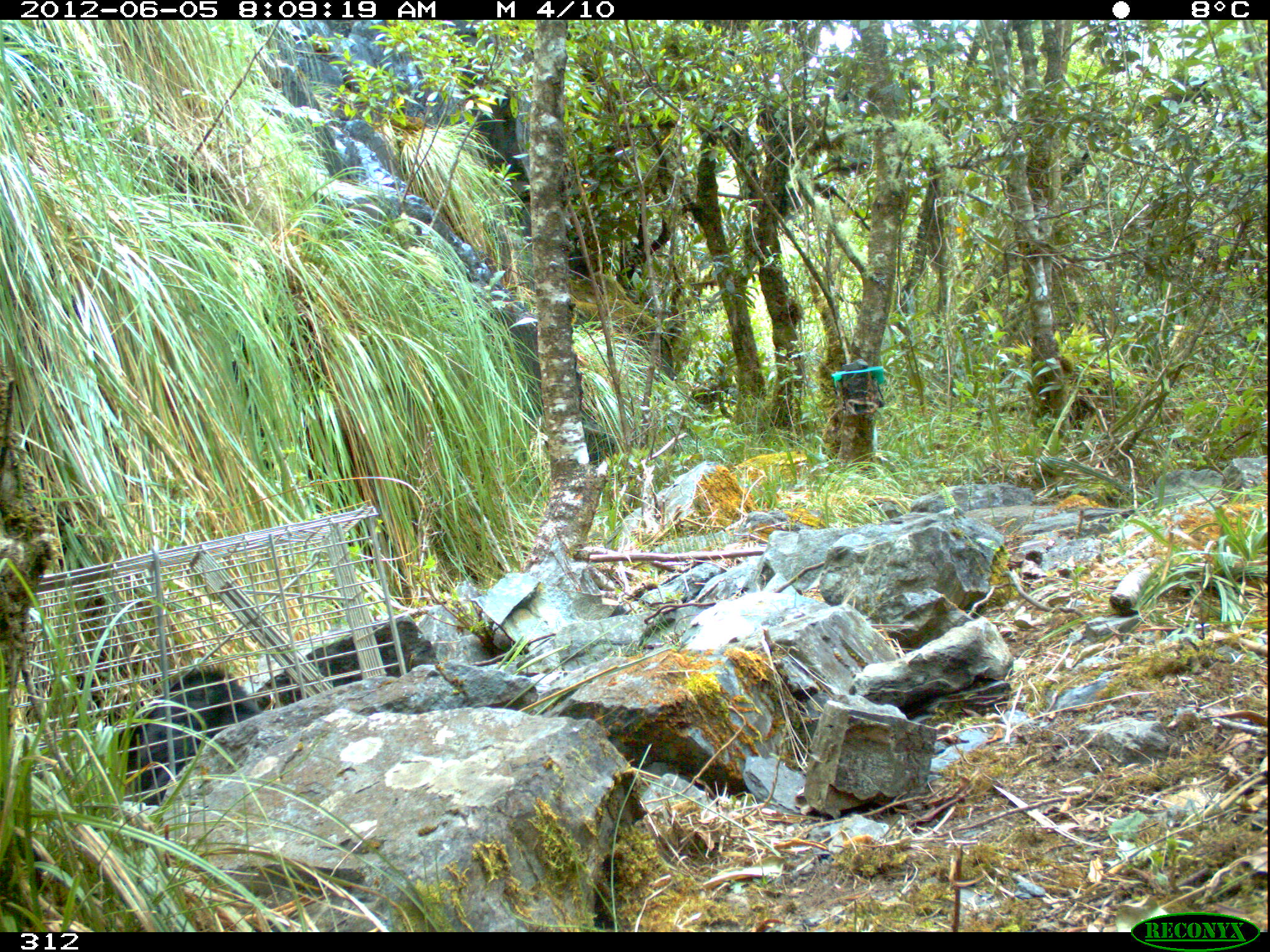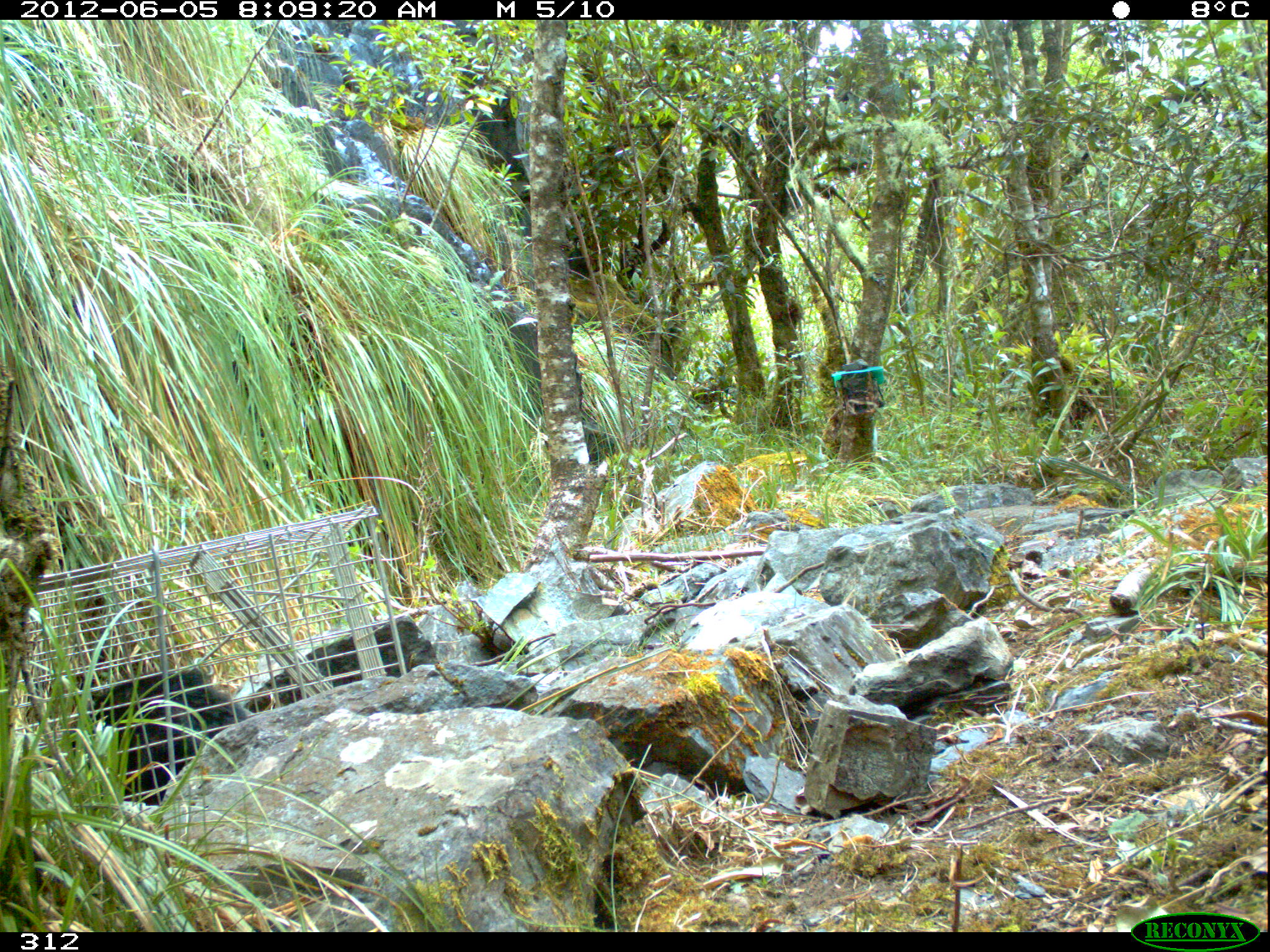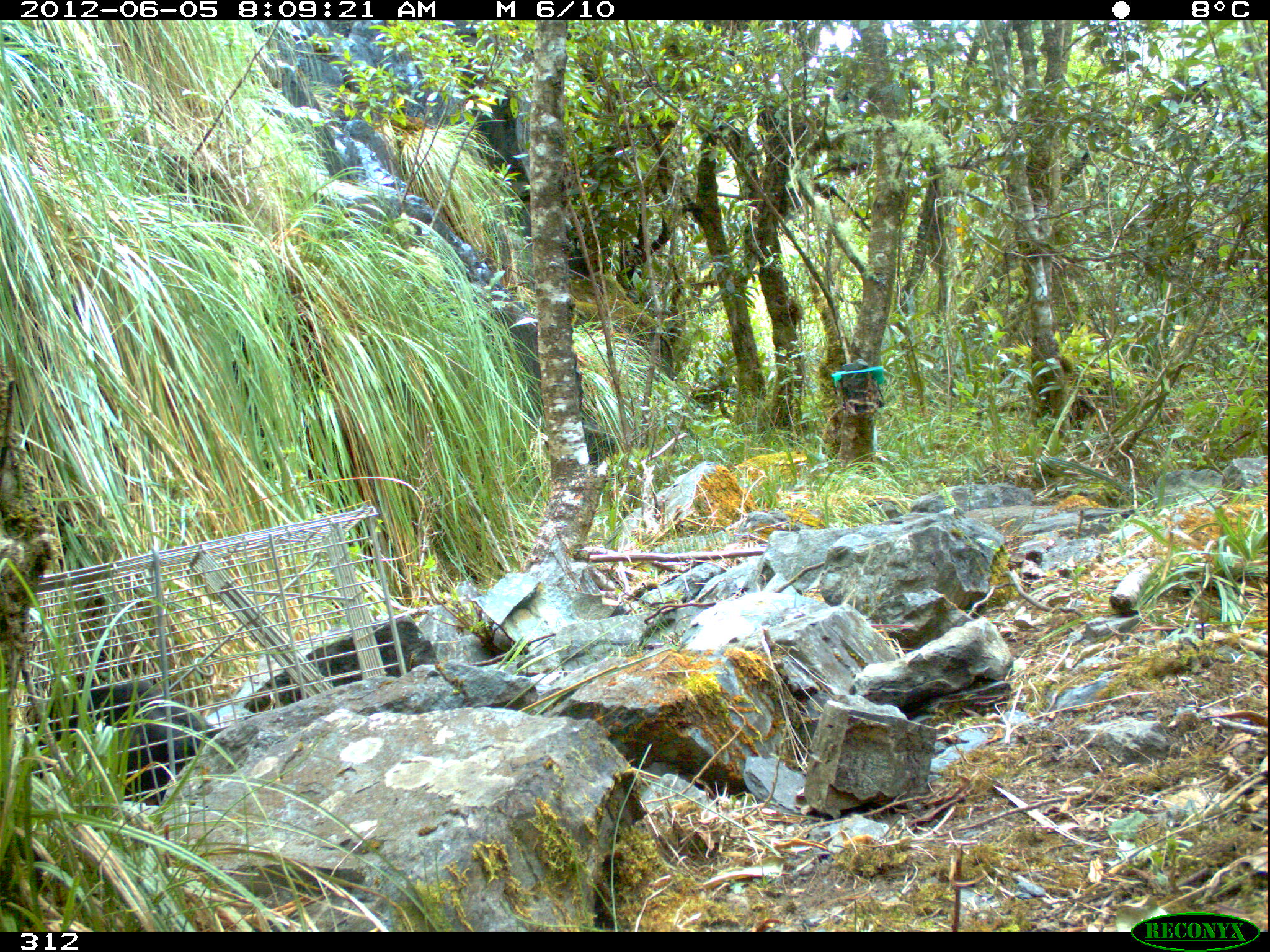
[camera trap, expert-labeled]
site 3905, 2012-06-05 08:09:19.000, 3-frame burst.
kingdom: Animalia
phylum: Chordata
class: Mammalia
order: Didelphimorphia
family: Didelphidae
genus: Didelphis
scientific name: Didelphis pernigra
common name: andean white-eared opossum